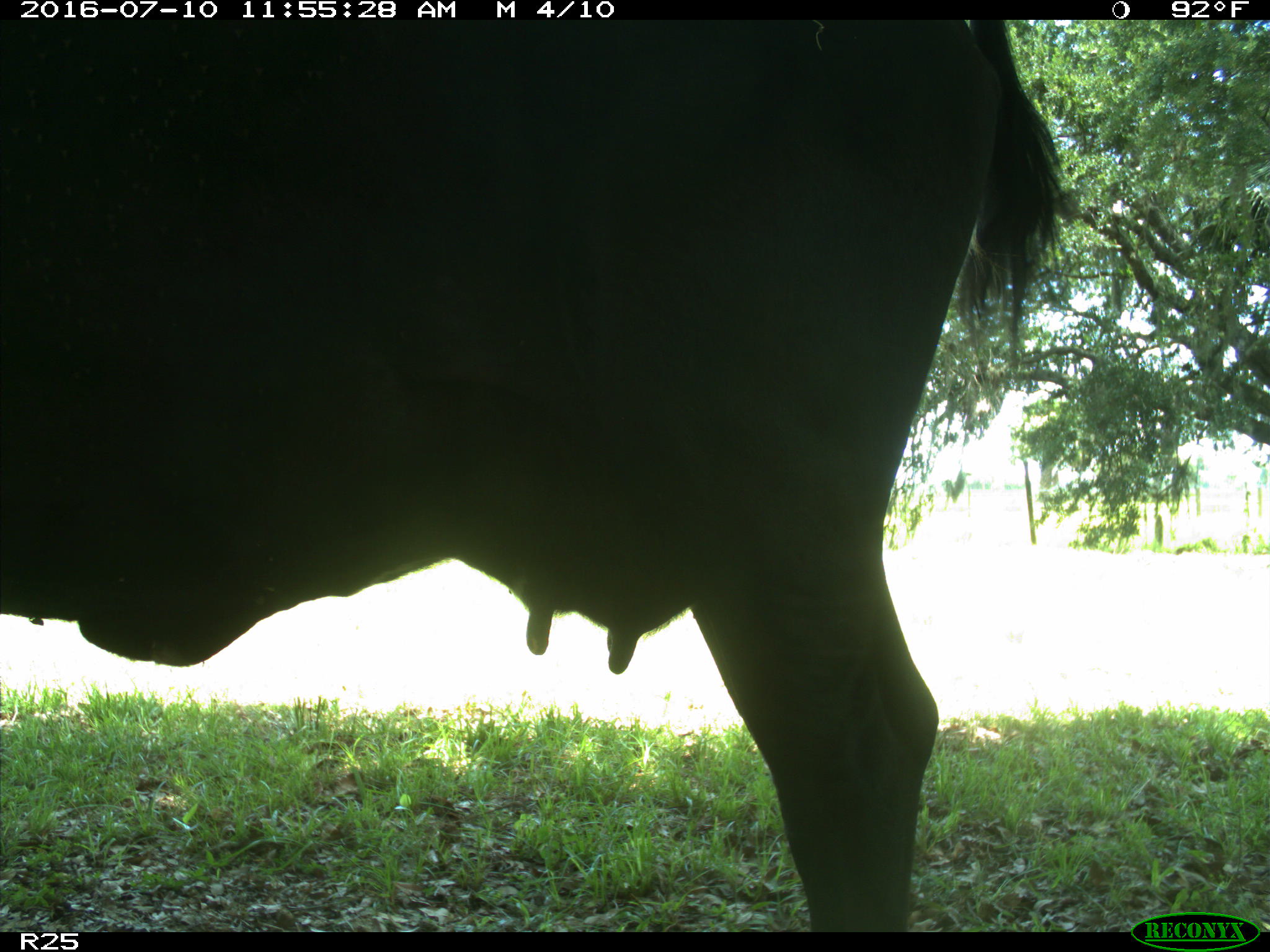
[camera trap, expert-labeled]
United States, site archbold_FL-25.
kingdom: Animalia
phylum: Chordata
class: Mammalia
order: Artiodactyla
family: Bovidae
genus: Bos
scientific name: Bos taurus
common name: domestic cow